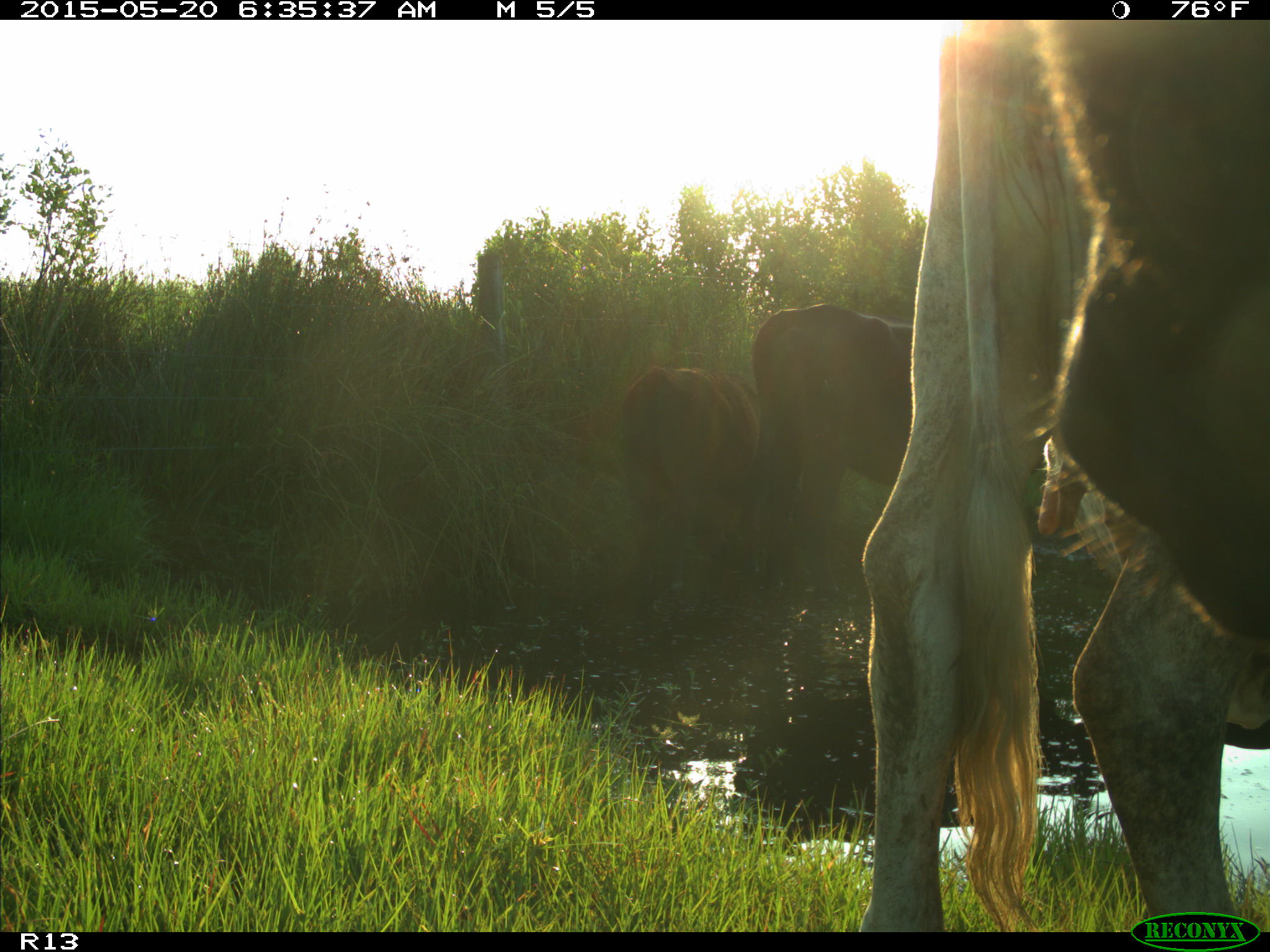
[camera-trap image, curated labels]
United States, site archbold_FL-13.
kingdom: Animalia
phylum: Chordata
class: Mammalia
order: Artiodactyla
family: Bovidae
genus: Bos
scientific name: Bos taurus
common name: domestic cow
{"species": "Bos taurus (domestic cow)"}